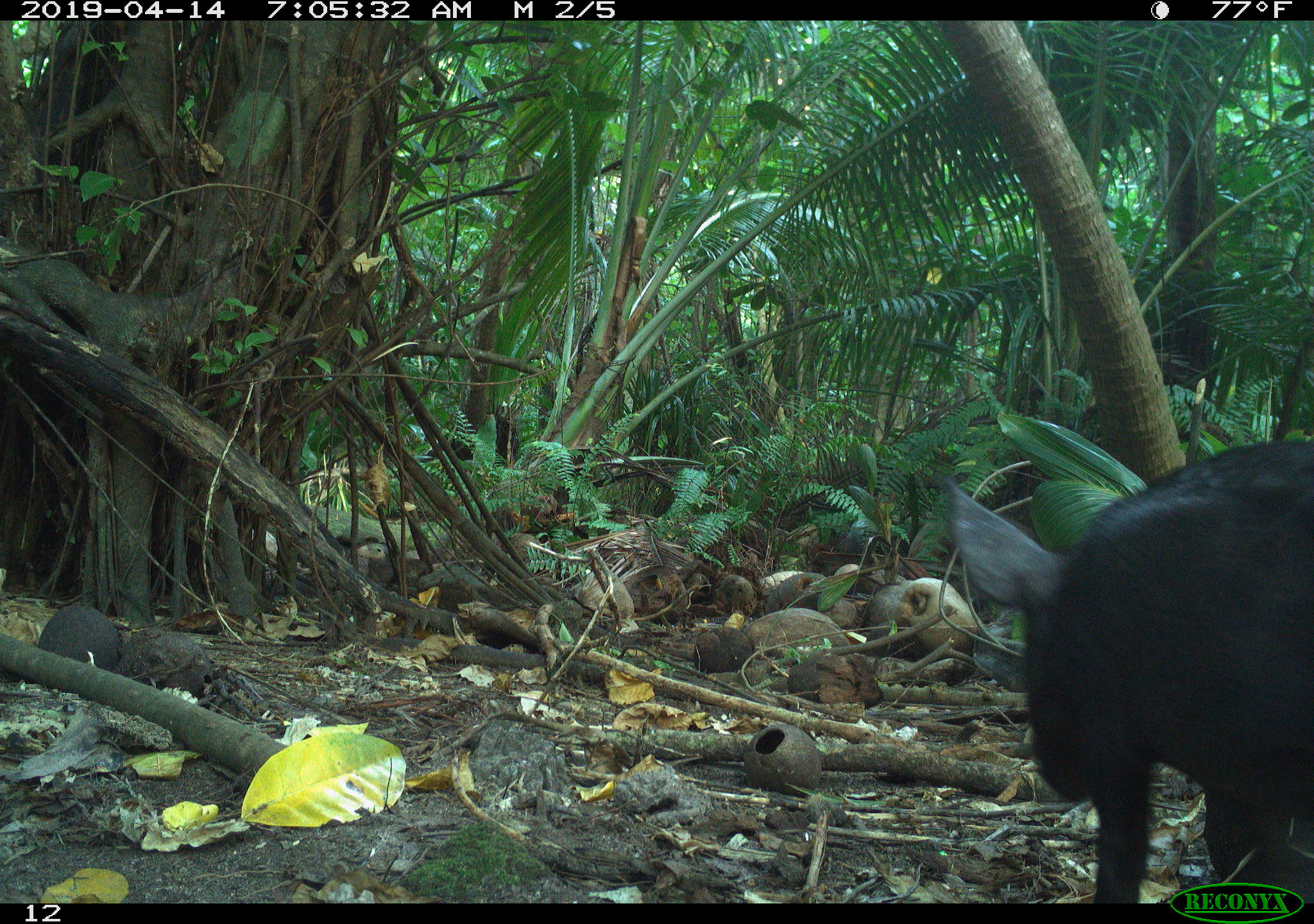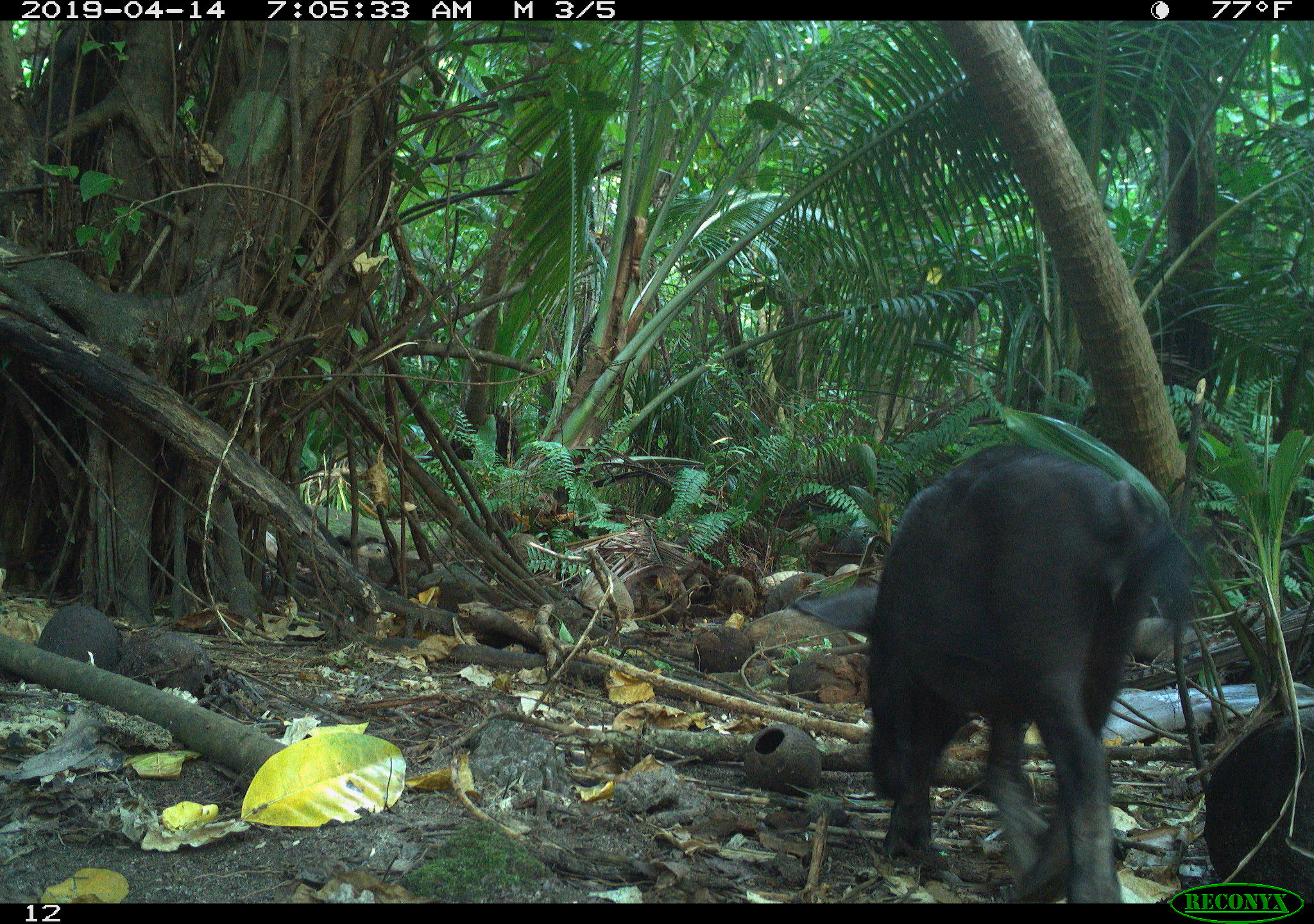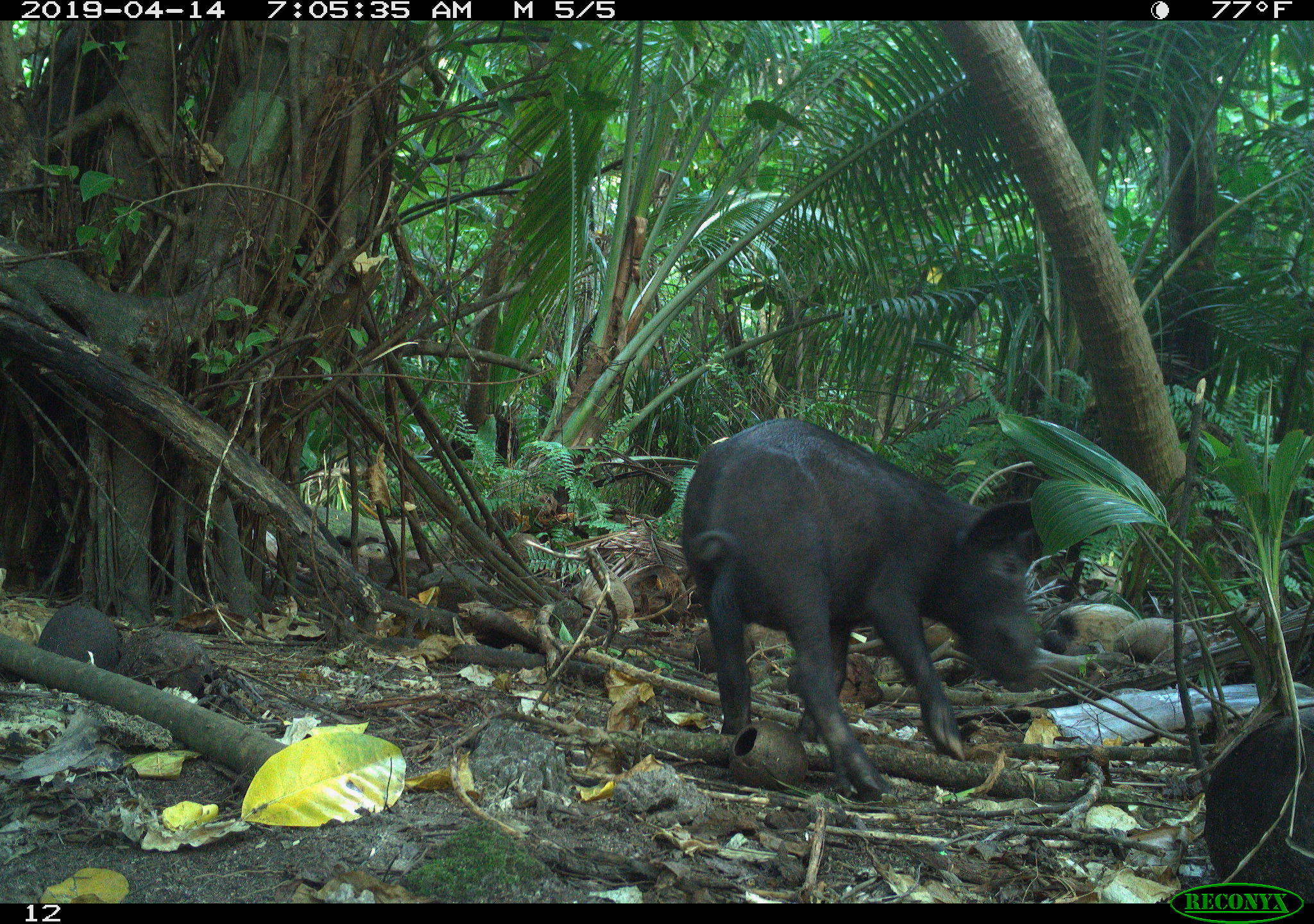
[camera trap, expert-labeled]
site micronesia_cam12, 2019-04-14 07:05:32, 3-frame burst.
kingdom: Animalia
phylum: Chordata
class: Mammalia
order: Artiodactyla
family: Suidae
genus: Sus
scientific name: Sus scrofa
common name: pig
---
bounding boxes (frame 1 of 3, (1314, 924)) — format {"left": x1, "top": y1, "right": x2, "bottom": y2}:
pig: {"left": 943, "top": 436, "right": 1314, "bottom": 880}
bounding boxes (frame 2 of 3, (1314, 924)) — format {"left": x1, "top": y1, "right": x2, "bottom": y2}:
pig: {"left": 857, "top": 451, "right": 1193, "bottom": 897}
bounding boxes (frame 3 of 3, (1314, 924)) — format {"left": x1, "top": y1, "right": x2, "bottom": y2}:
pig: {"left": 676, "top": 423, "right": 1132, "bottom": 801}